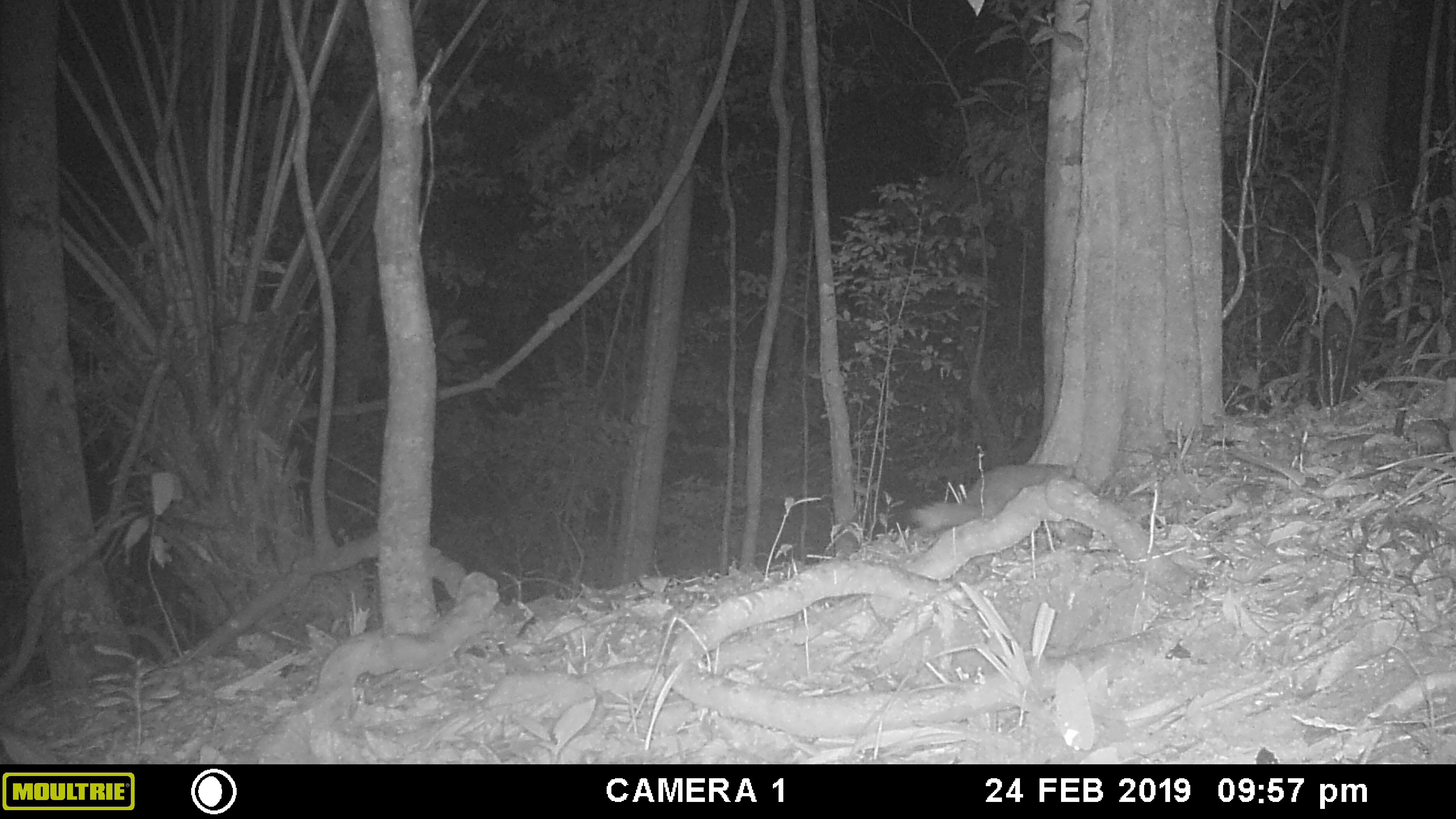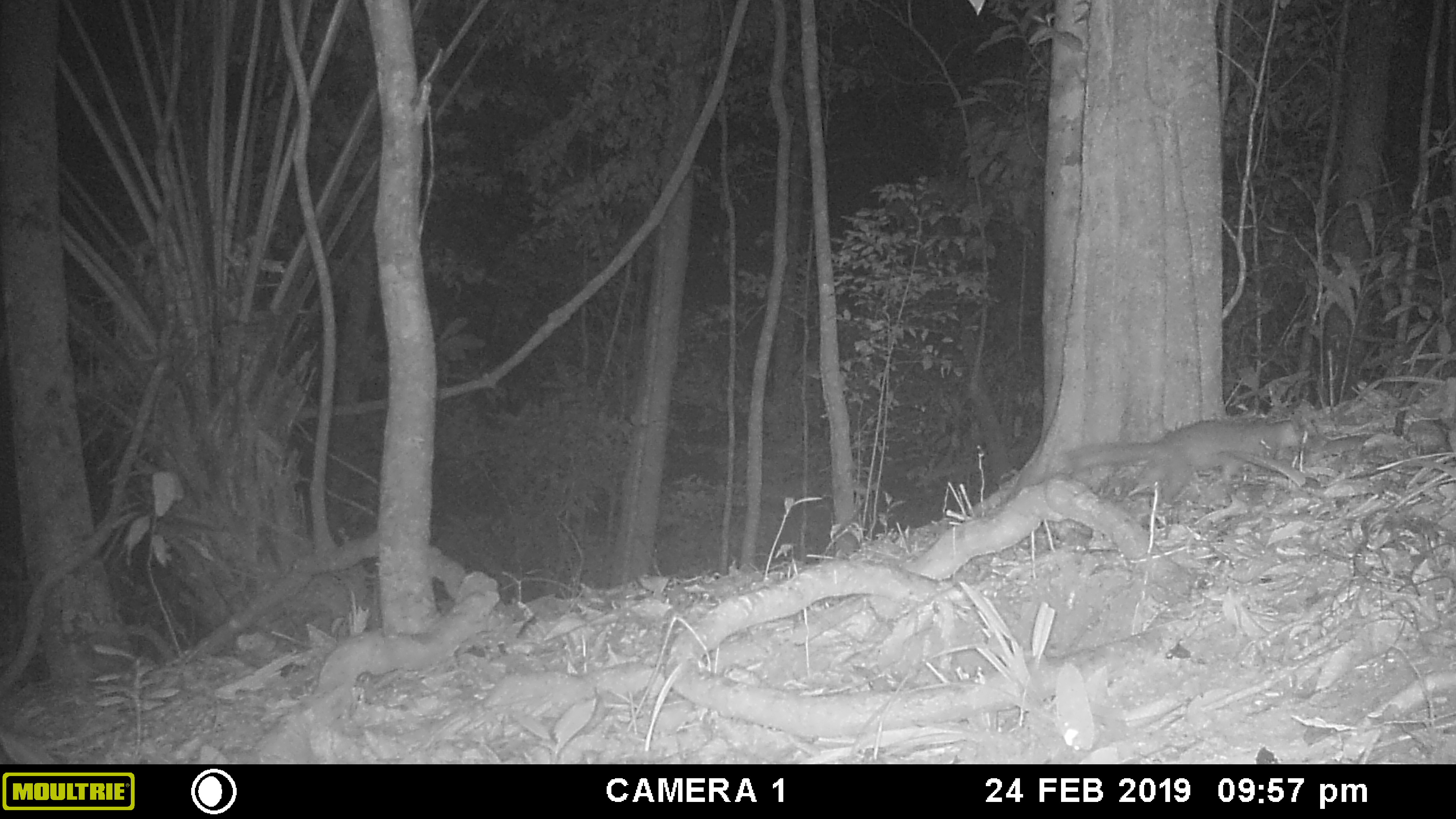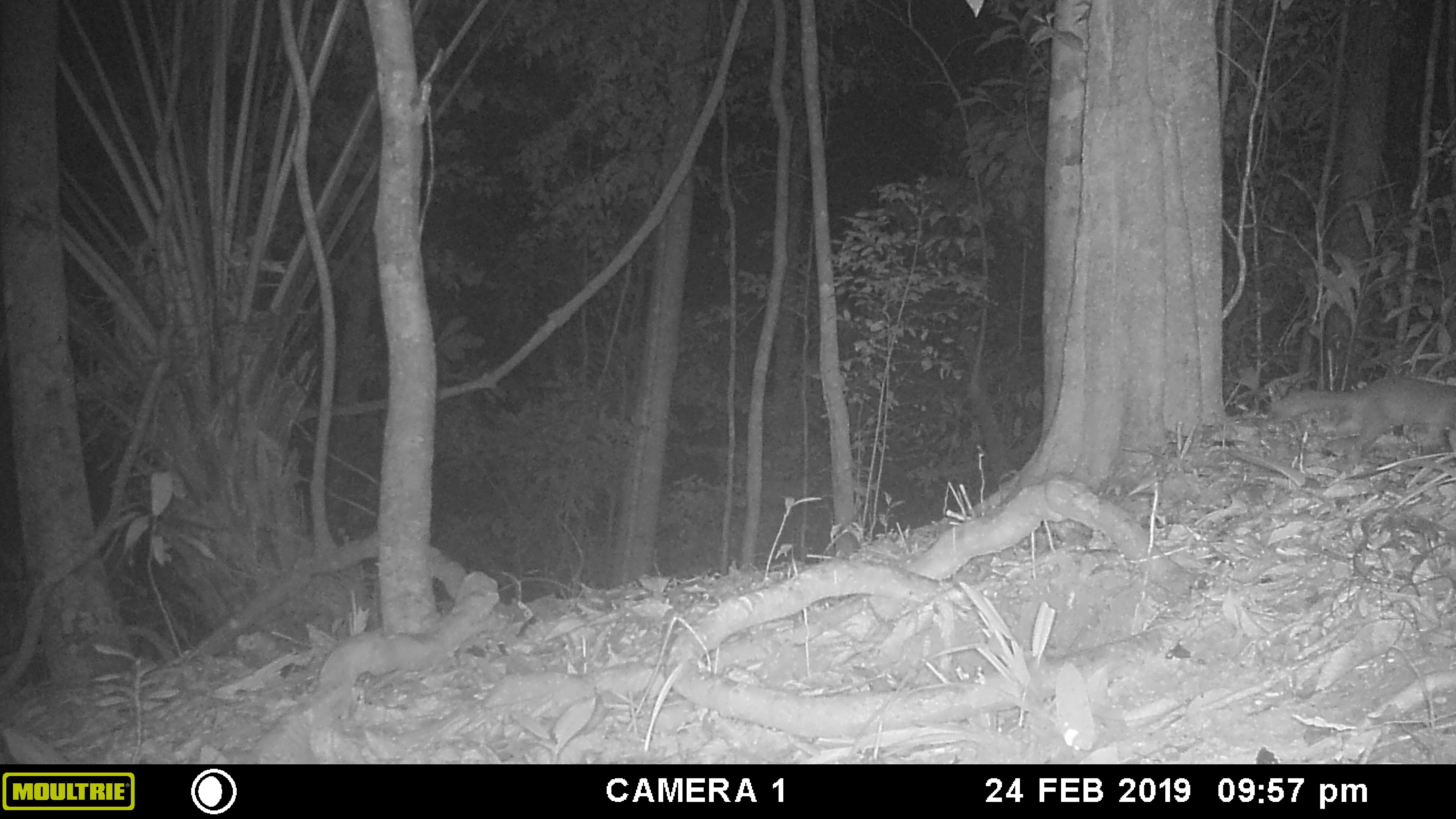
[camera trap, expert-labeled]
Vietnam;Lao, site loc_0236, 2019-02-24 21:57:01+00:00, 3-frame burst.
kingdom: Animalia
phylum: Chordata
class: Mammalia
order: Carnivora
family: Mustelidae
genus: Melogale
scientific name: Melogale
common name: ferret badger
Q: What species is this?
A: Ferret badger (Melogale).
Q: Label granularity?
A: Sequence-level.